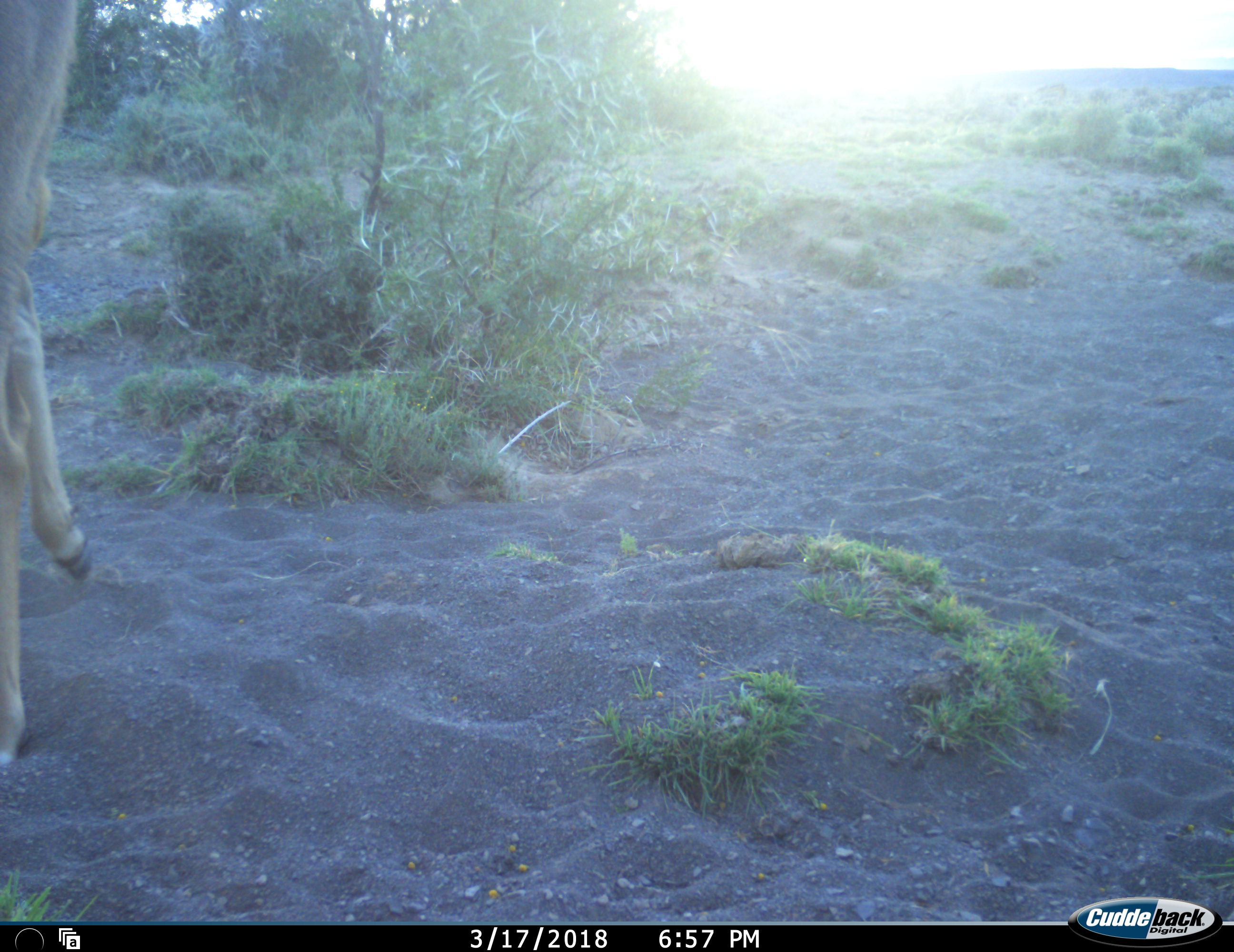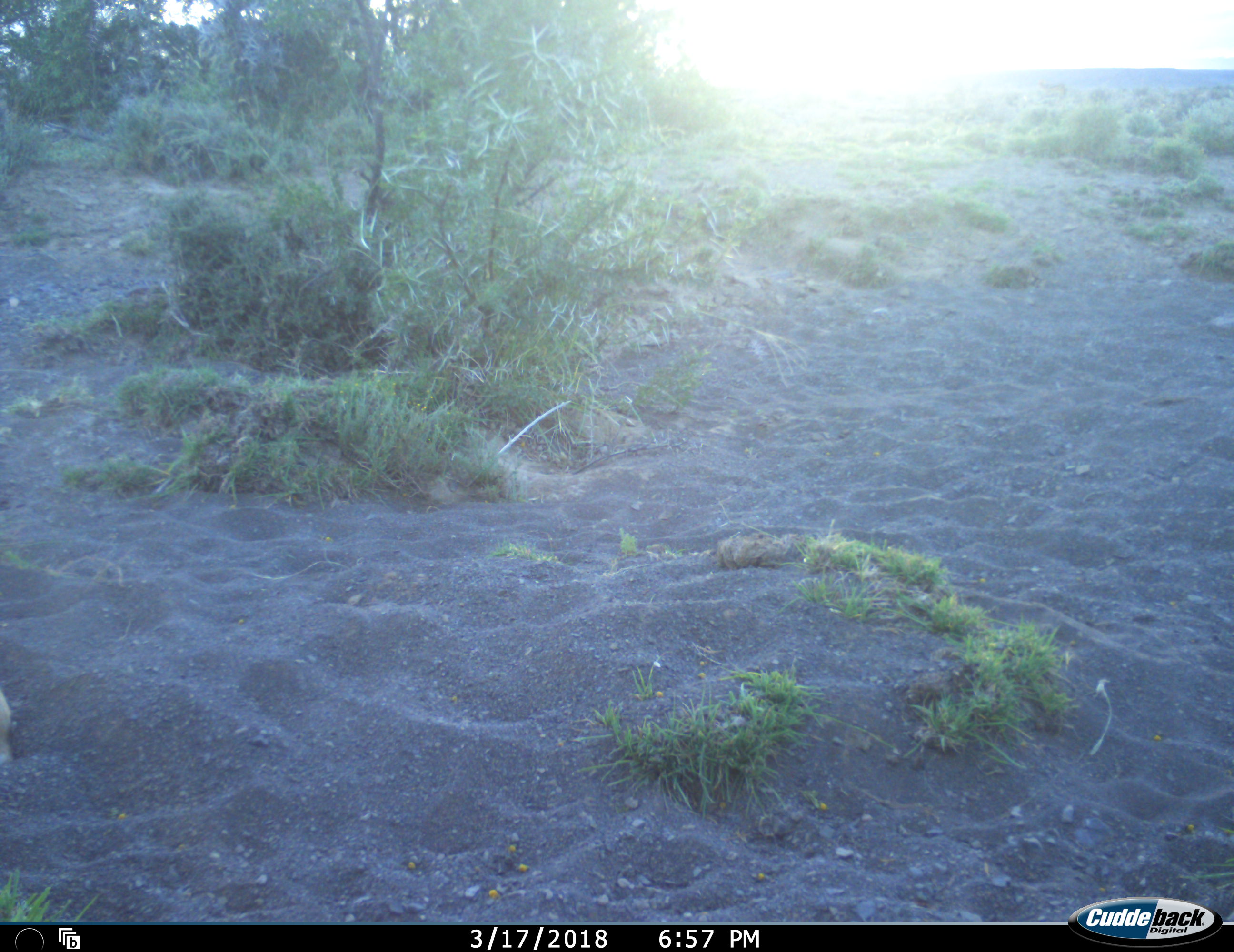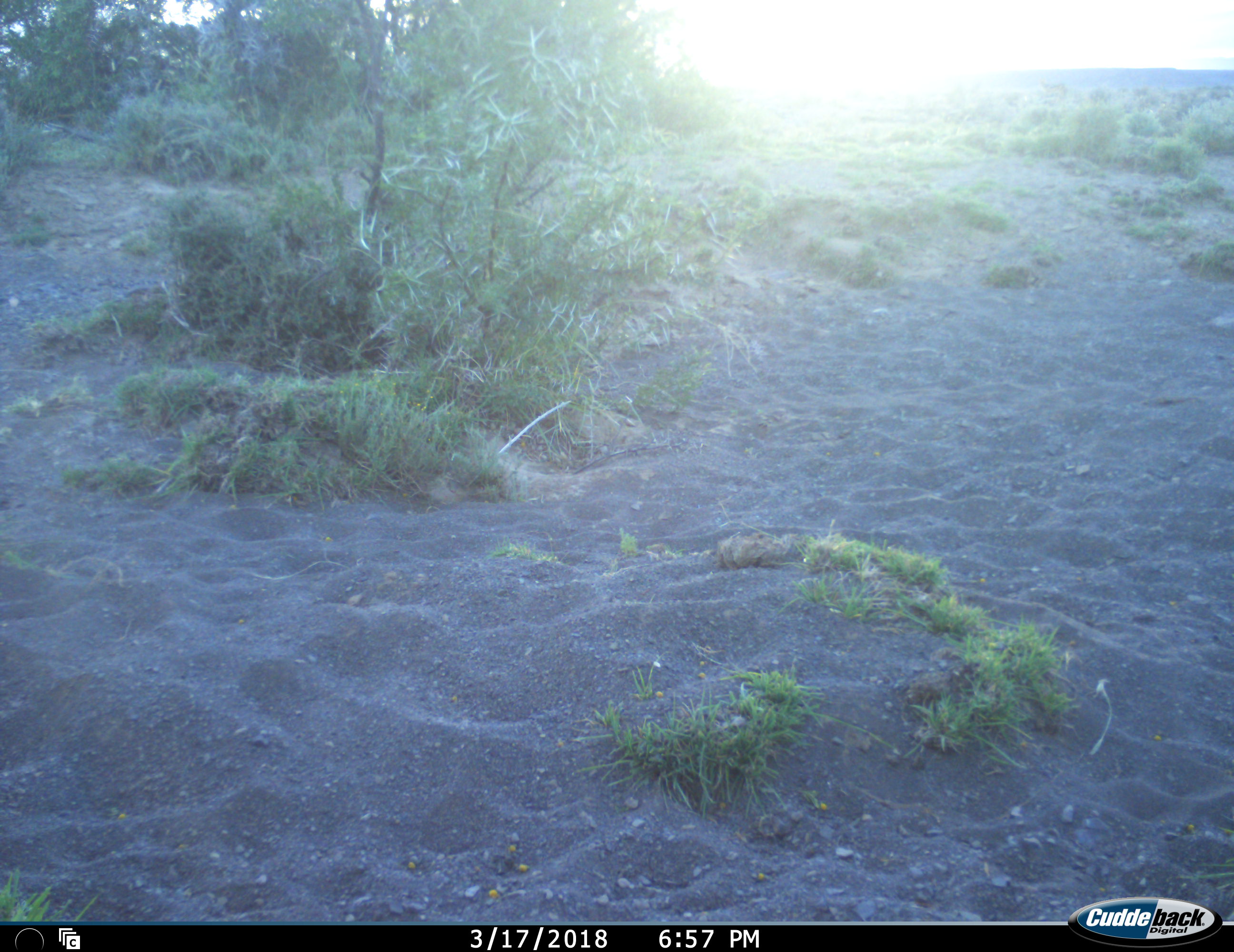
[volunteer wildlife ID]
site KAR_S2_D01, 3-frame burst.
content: unidentified animal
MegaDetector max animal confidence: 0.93